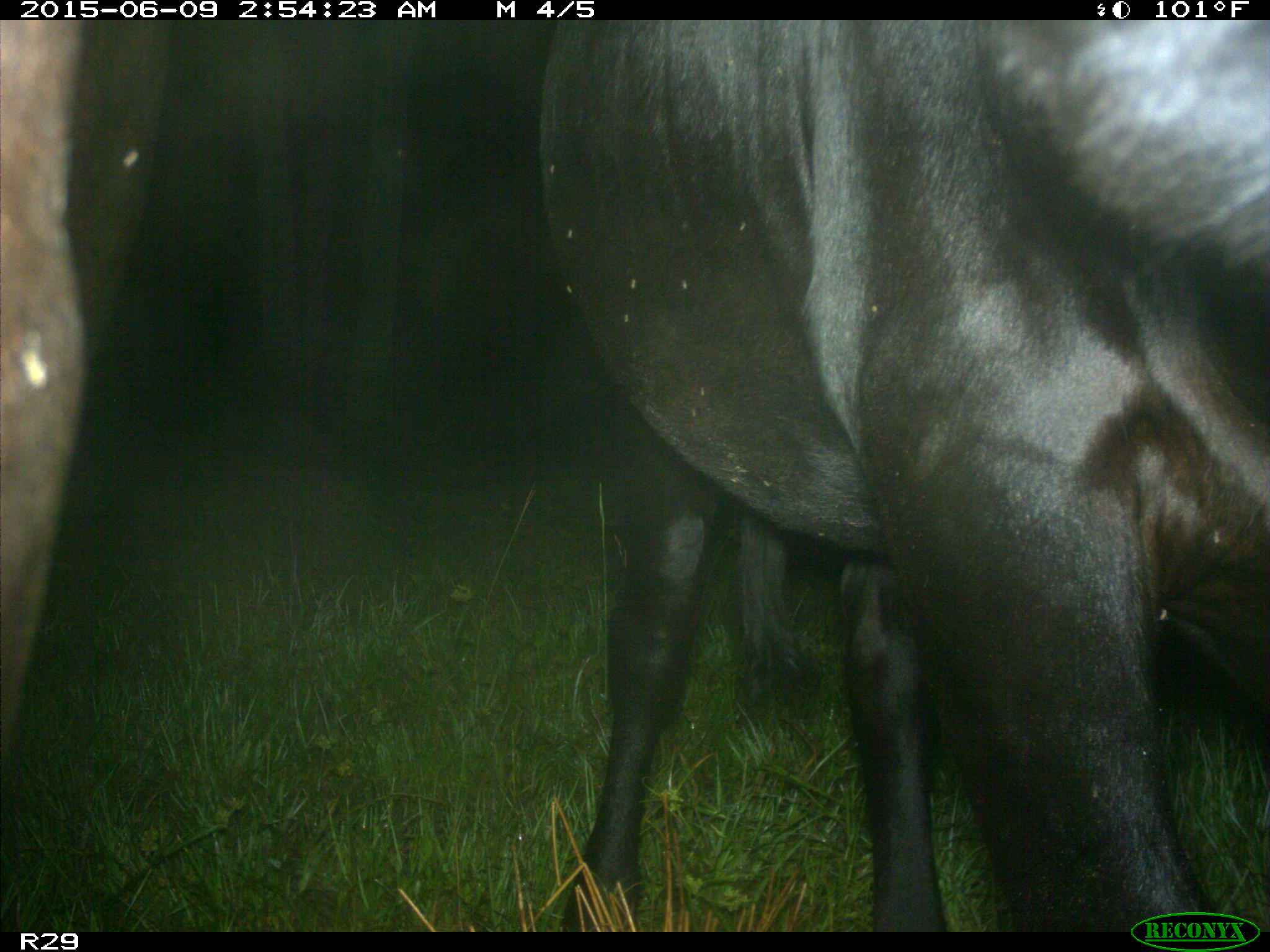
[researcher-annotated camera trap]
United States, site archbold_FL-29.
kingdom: Animalia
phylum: Chordata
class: Mammalia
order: Artiodactyla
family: Bovidae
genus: Bos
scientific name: Bos taurus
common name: domestic cow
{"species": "Bos taurus (domestic cow)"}